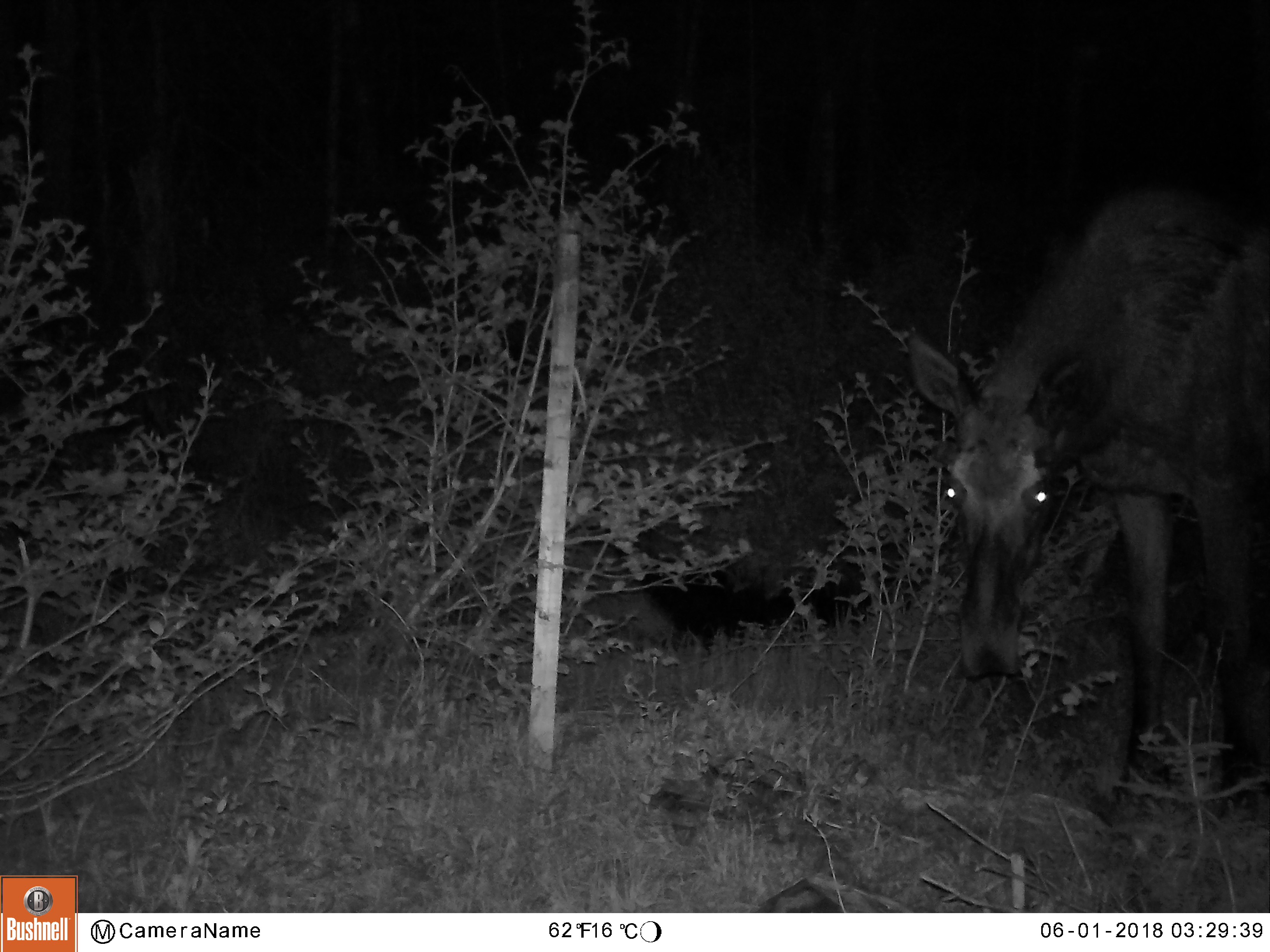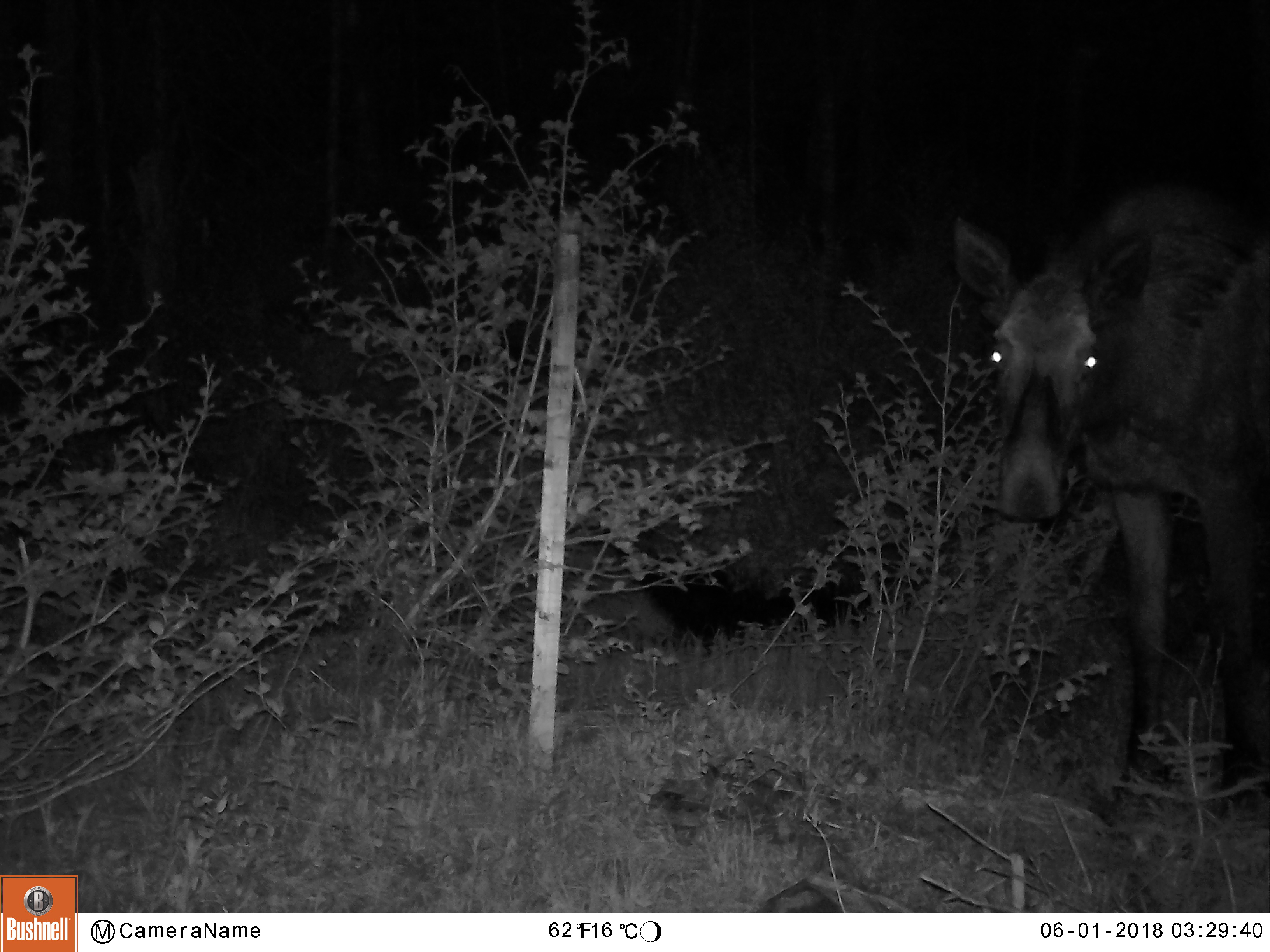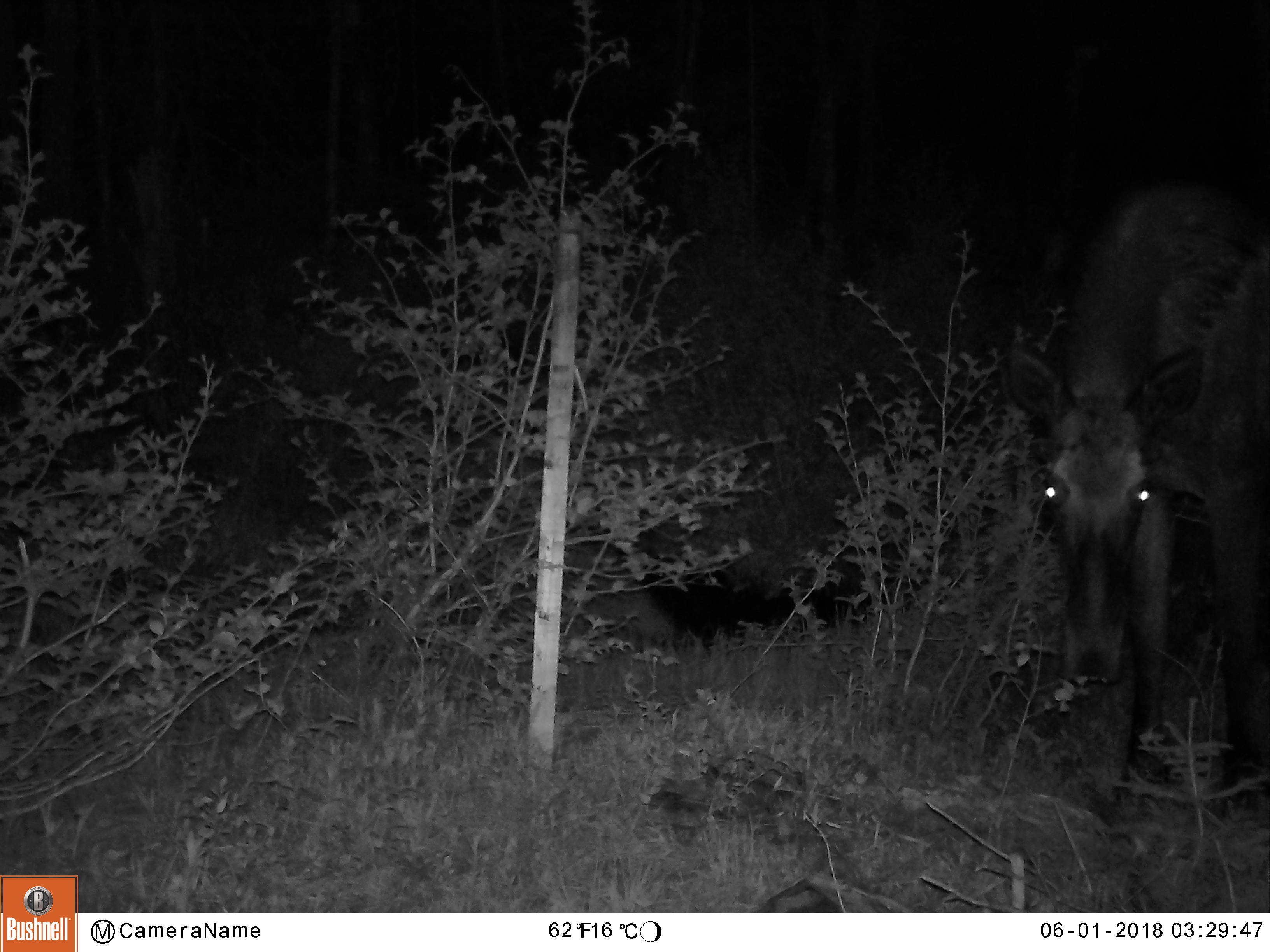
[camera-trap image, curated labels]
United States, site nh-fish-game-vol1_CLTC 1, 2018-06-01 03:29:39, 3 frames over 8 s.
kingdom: Animalia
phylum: Chordata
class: Mammalia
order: Artiodactyla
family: Cervidae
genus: Alces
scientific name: Alces alces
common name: moose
Moose (Alces alces).